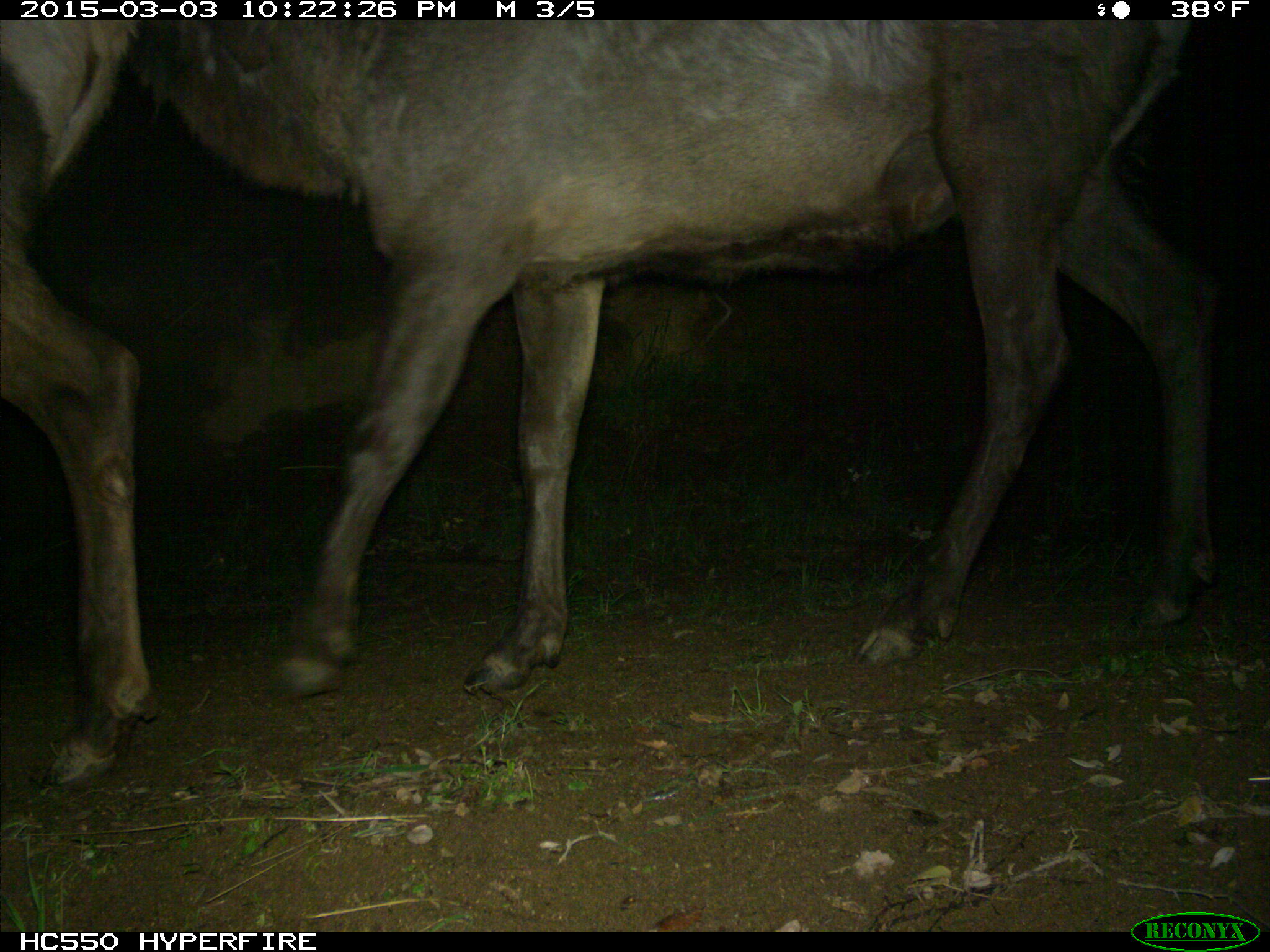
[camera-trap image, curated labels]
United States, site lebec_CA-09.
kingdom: Animalia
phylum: Chordata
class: Mammalia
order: Artiodactyla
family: Cervidae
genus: Cervus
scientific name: Cervus canadensis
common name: elk